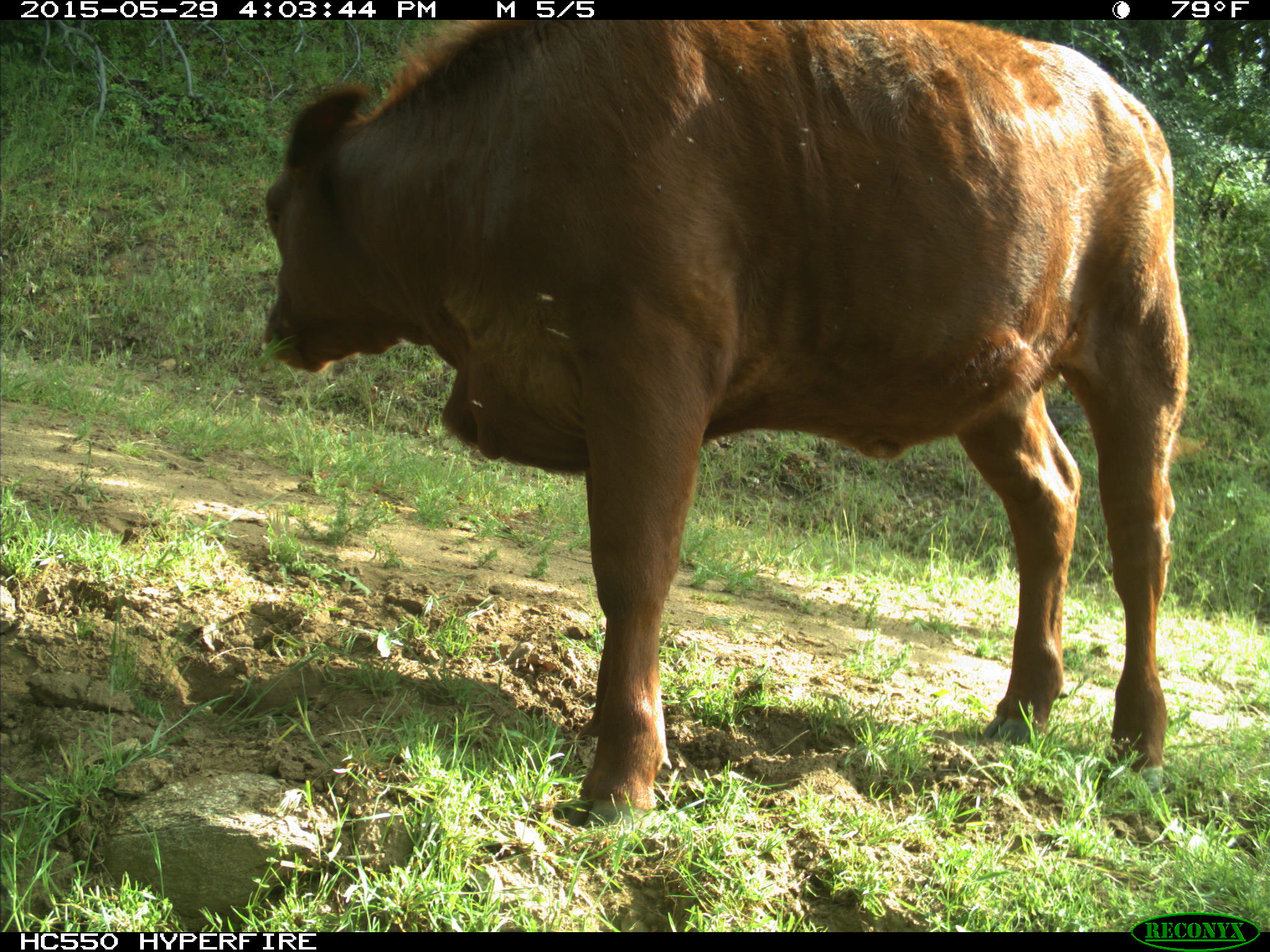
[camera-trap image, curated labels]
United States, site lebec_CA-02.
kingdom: Animalia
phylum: Chordata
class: Mammalia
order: Artiodactyla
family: Bovidae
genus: Bos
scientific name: Bos taurus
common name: domestic cow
Bos taurus (domestic cow).